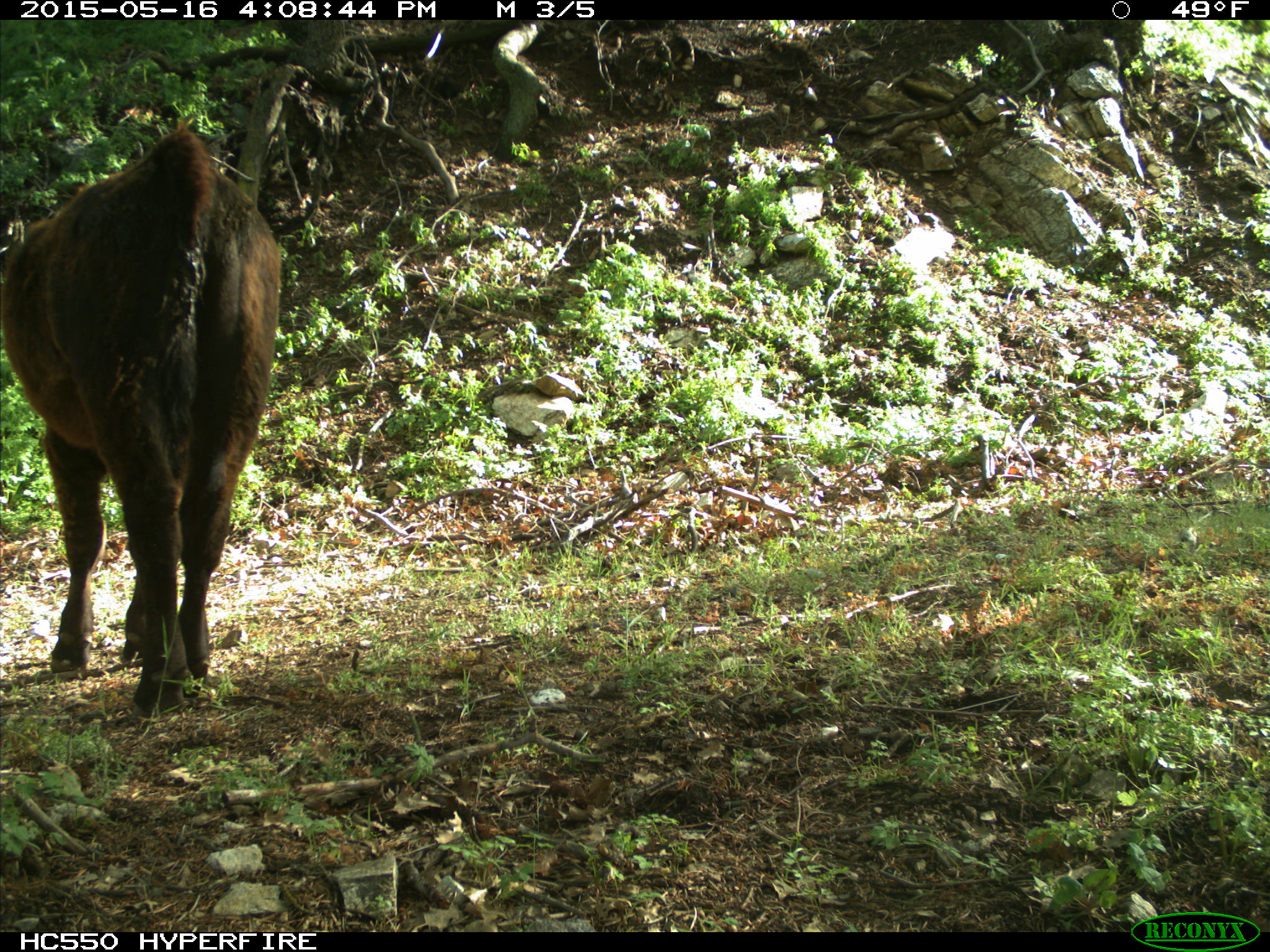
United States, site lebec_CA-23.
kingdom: Animalia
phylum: Chordata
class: Mammalia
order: Artiodactyla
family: Bovidae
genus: Bos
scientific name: Bos taurus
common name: domestic cow